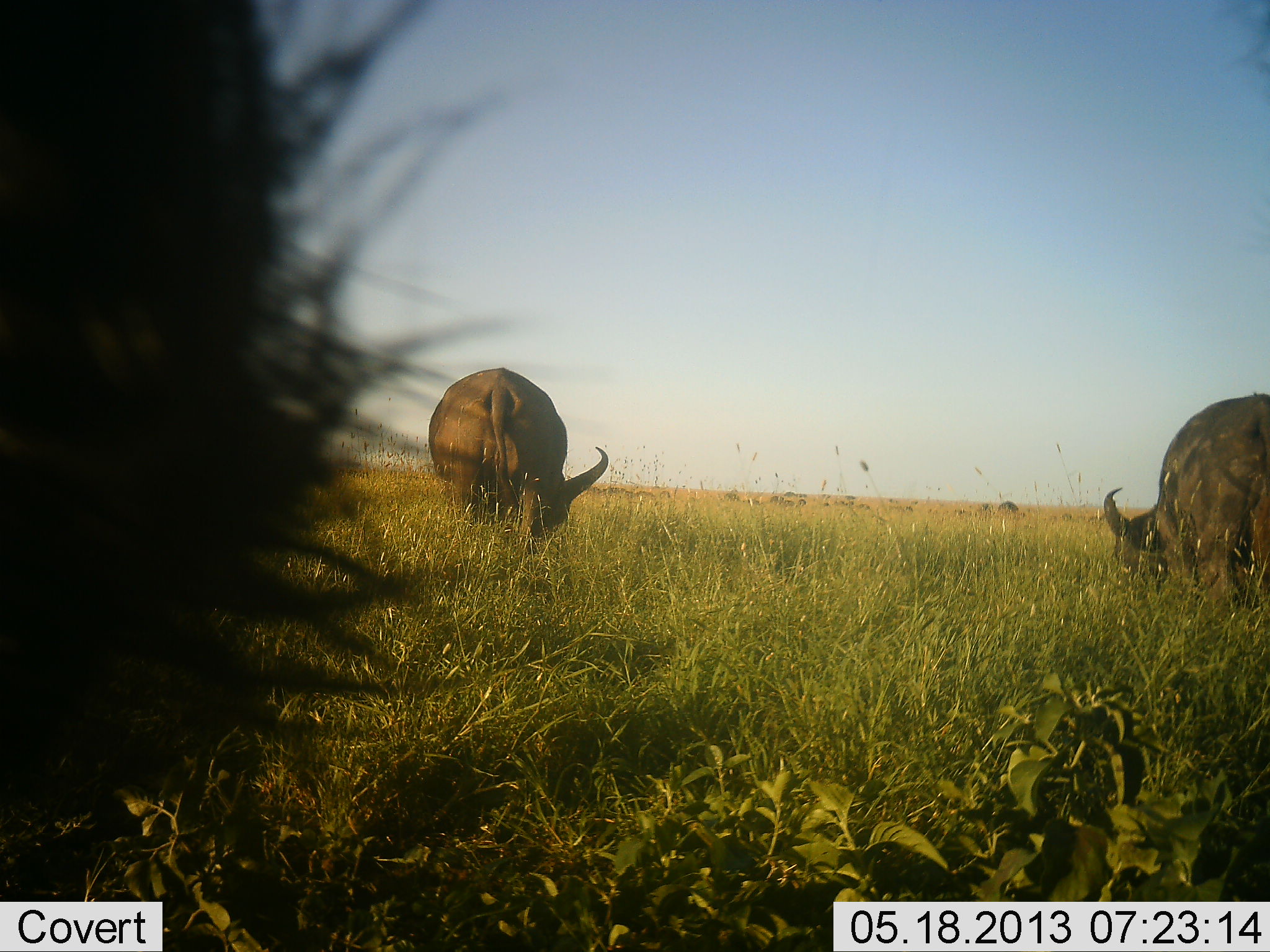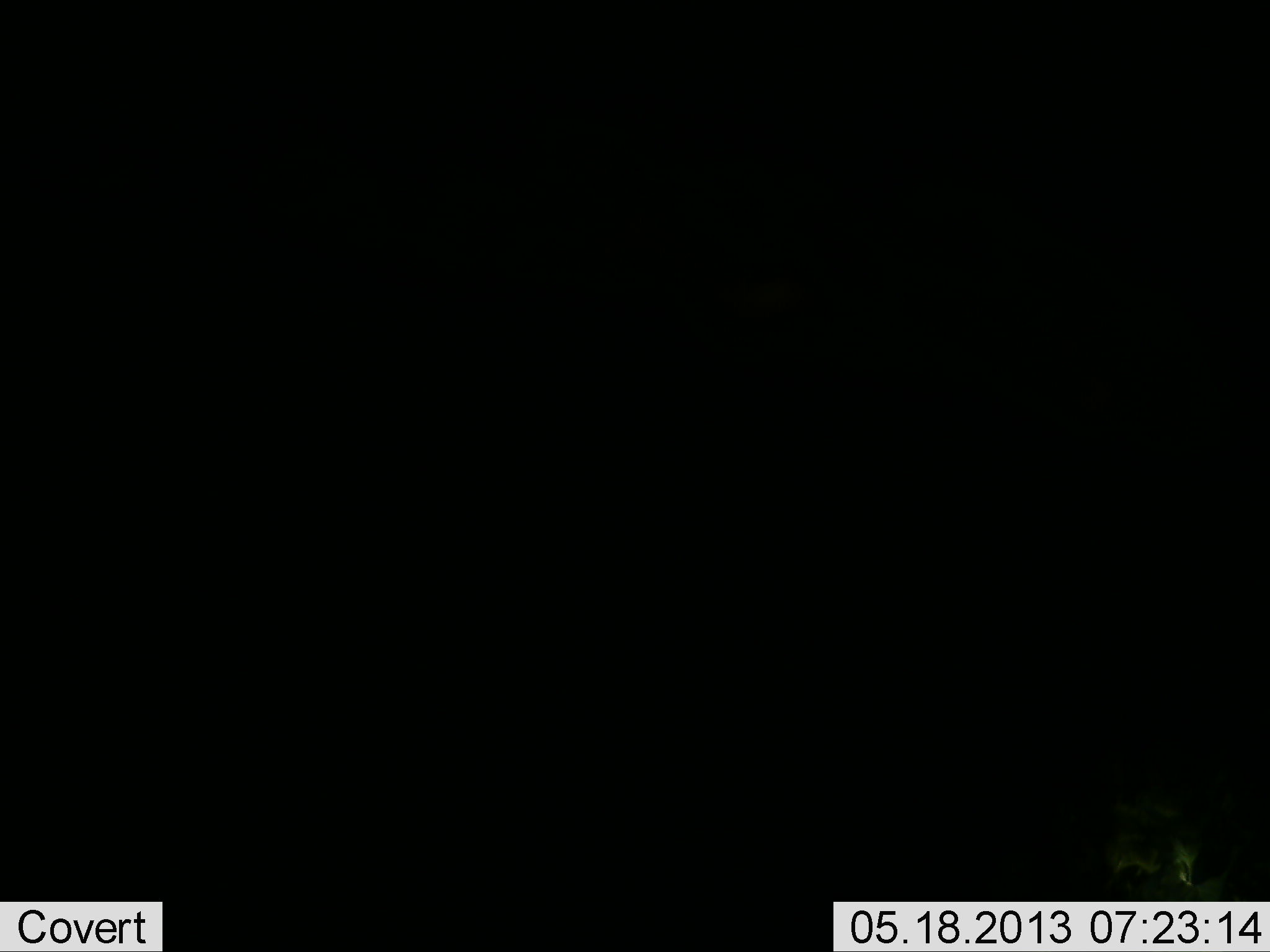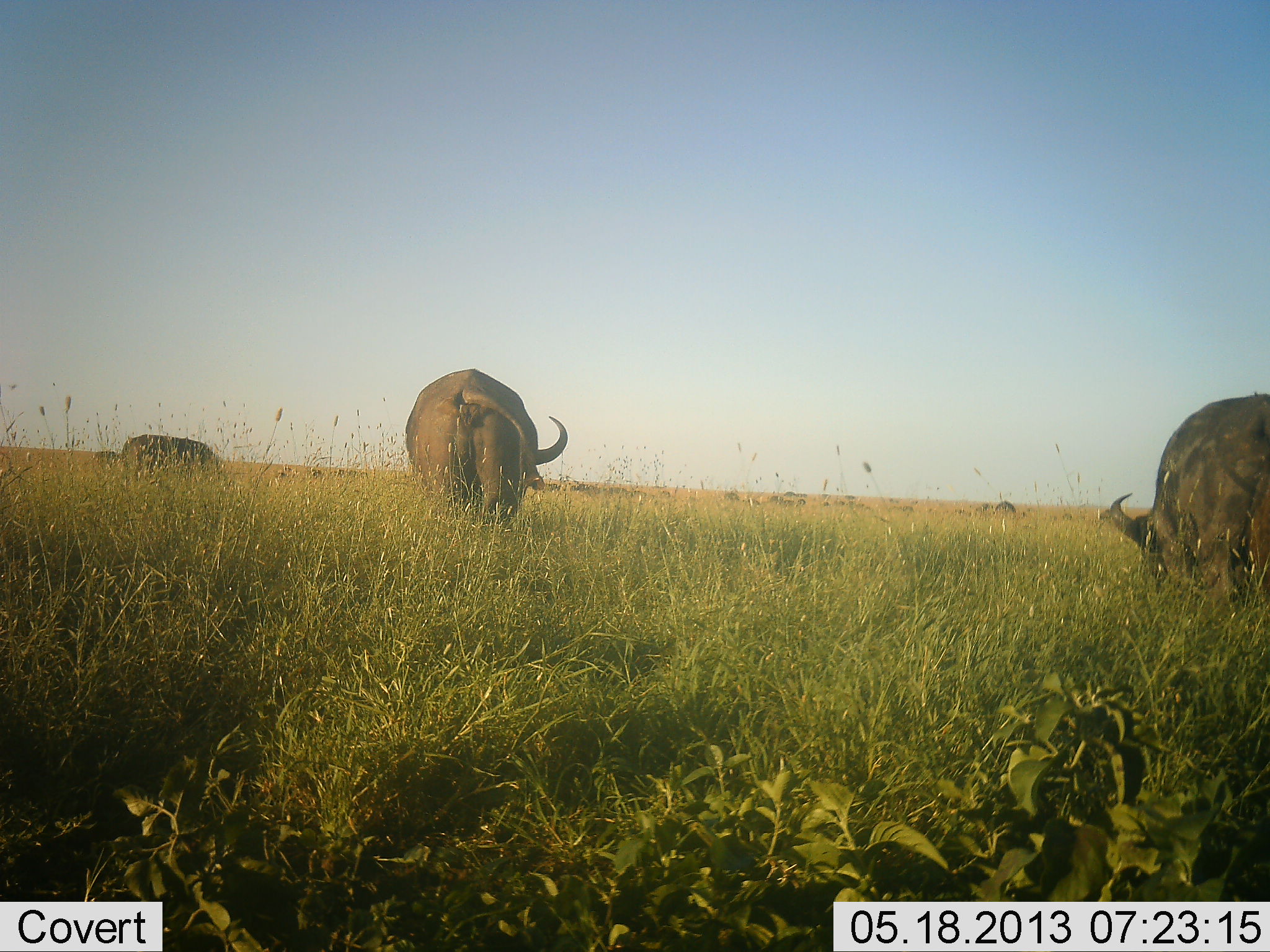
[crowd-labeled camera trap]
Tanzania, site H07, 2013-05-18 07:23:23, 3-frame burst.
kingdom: Animalia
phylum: Chordata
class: Mammalia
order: Artiodactyla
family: Bovidae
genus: Syncerus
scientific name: Syncerus caffer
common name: cape buffalo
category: buffalo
Buffalo (cape buffalo) (Syncerus caffer), count 4. Behavior (volunteer vote fractions): standing 50%, resting 0%, moving 50%, interacting 0%. Young present (vote fraction): 0%. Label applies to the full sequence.